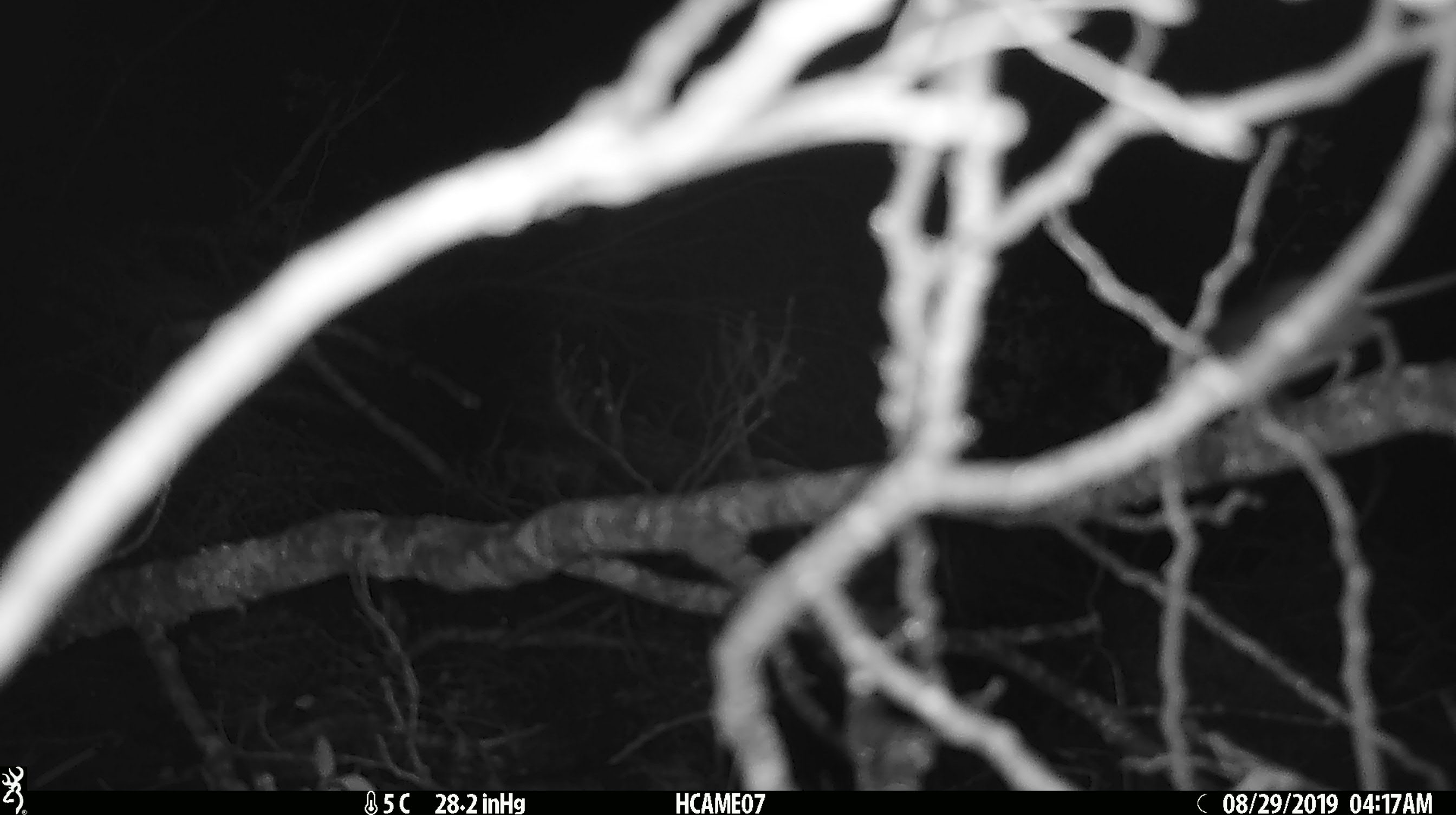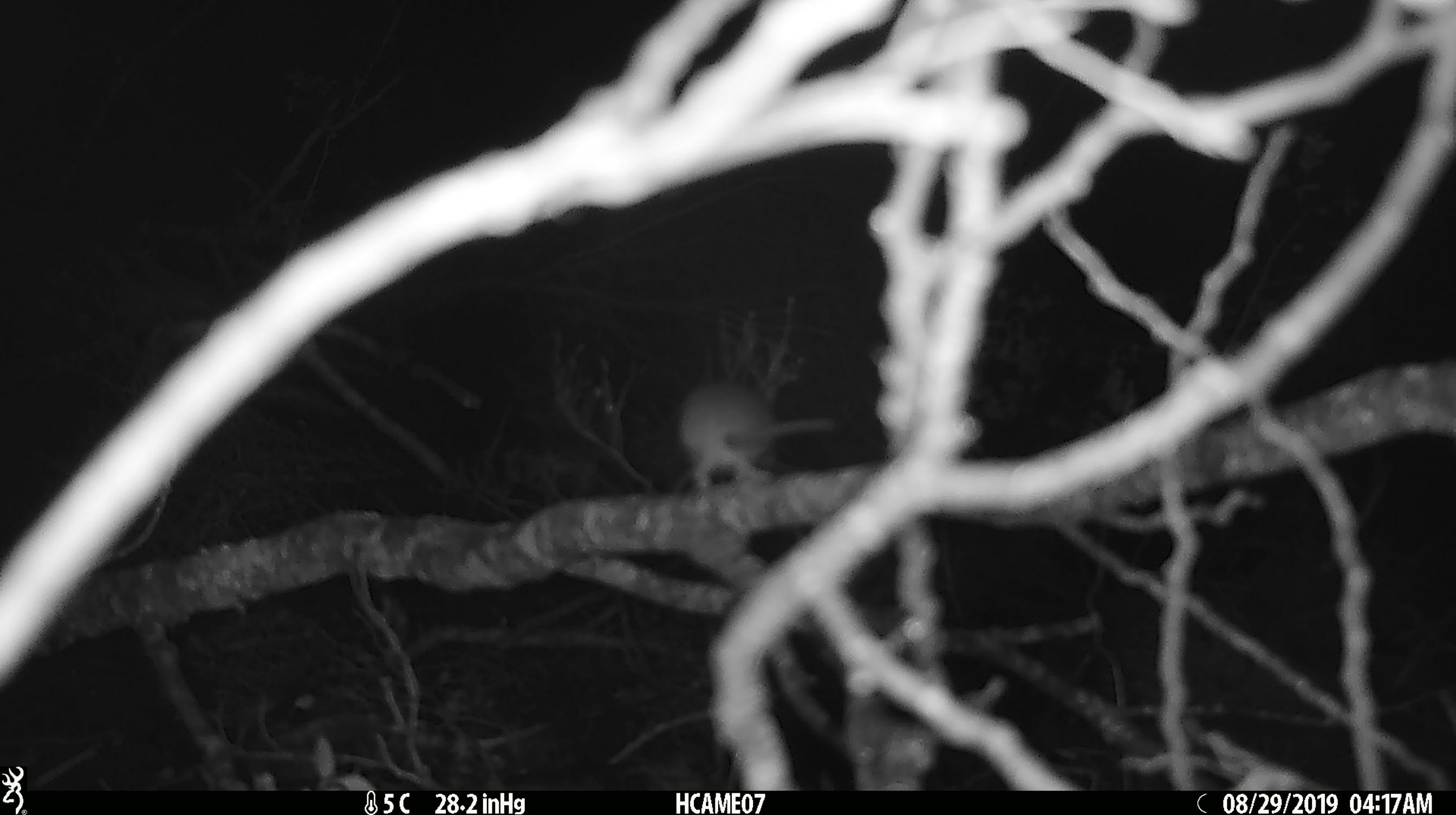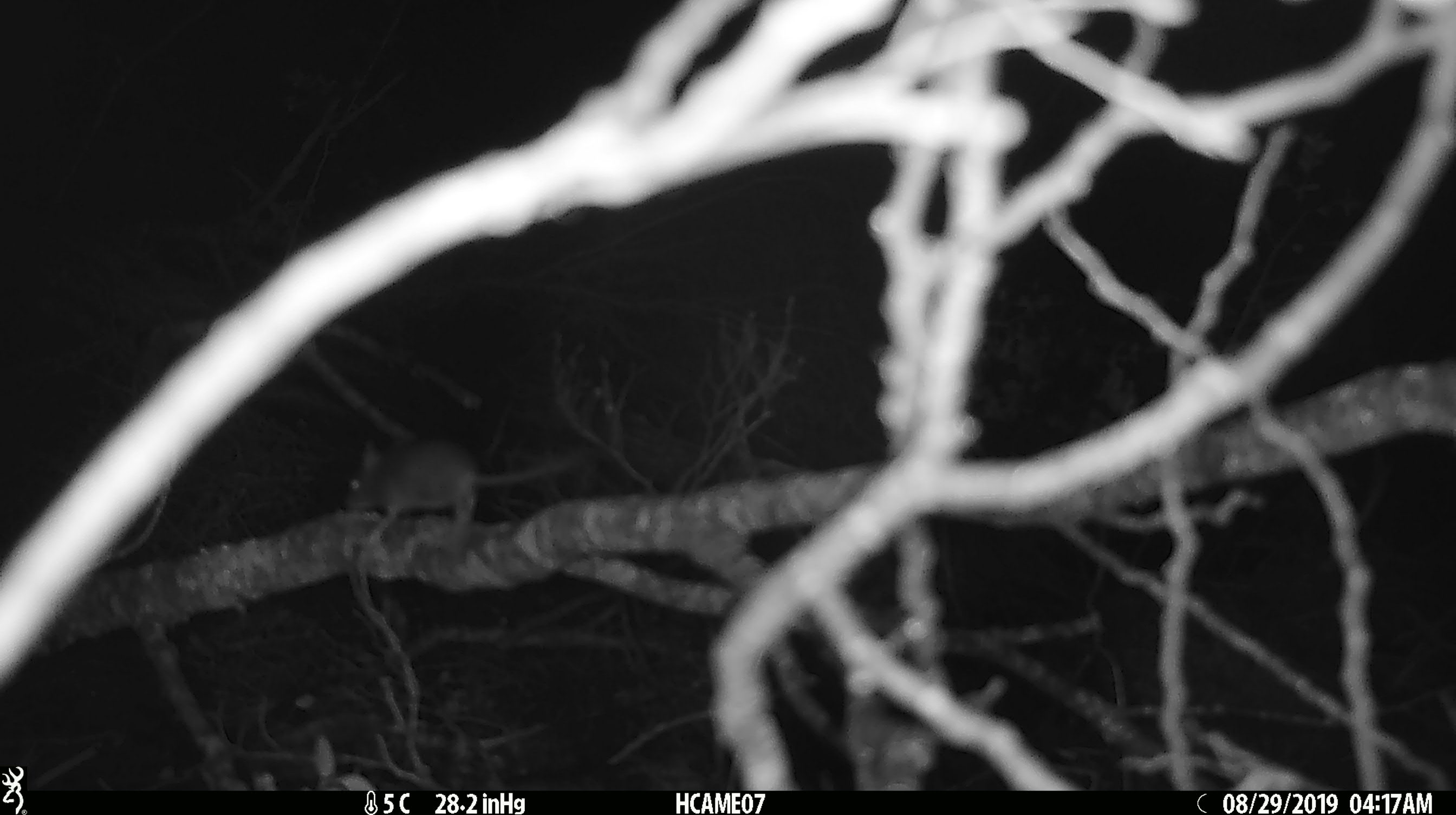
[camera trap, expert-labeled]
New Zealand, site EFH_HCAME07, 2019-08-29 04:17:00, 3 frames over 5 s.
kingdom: Animalia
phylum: Chordata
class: Mammalia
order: Rodentia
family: Muridae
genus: Mus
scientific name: Mus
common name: mouse